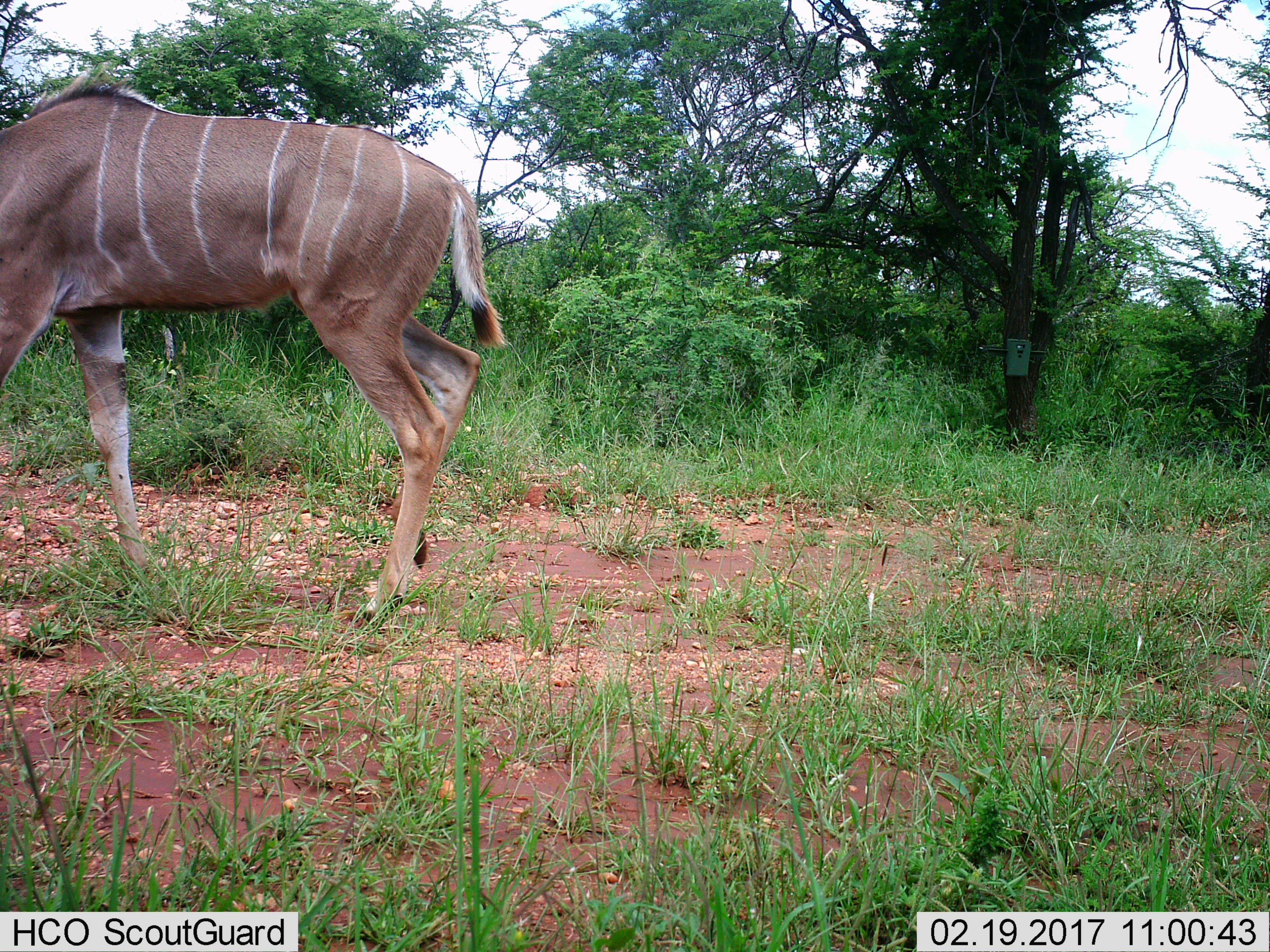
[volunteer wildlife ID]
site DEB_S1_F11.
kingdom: Animalia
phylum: Chordata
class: Mammalia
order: Artiodactyla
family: Bovidae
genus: Tragelaphus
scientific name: Tragelaphus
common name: kudu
Kudu (Tragelaphus), count 1. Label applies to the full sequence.